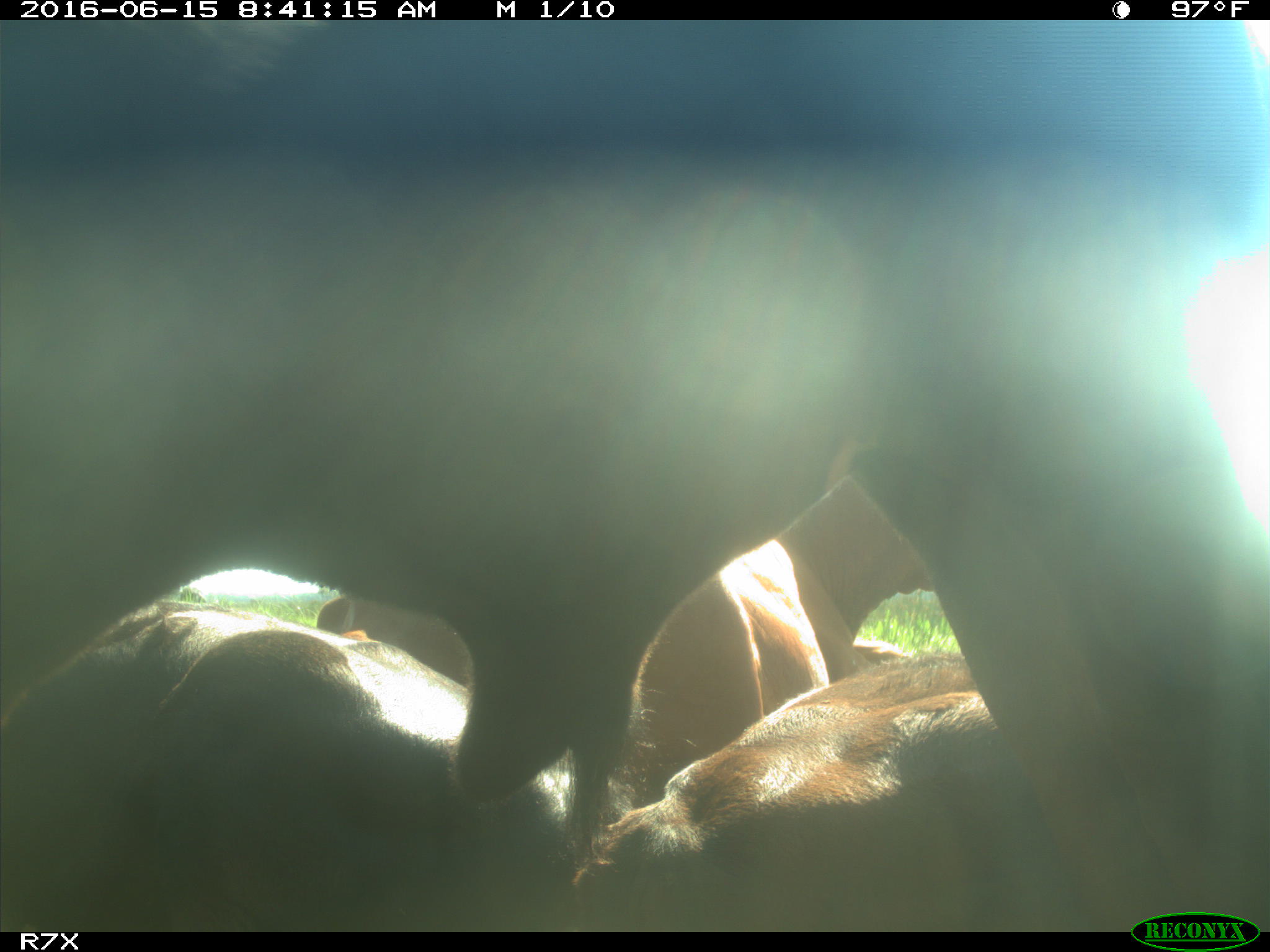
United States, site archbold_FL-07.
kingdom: Animalia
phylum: Chordata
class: Mammalia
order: Artiodactyla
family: Bovidae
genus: Bos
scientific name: Bos taurus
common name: domestic cow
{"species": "Bos taurus (domestic cow)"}